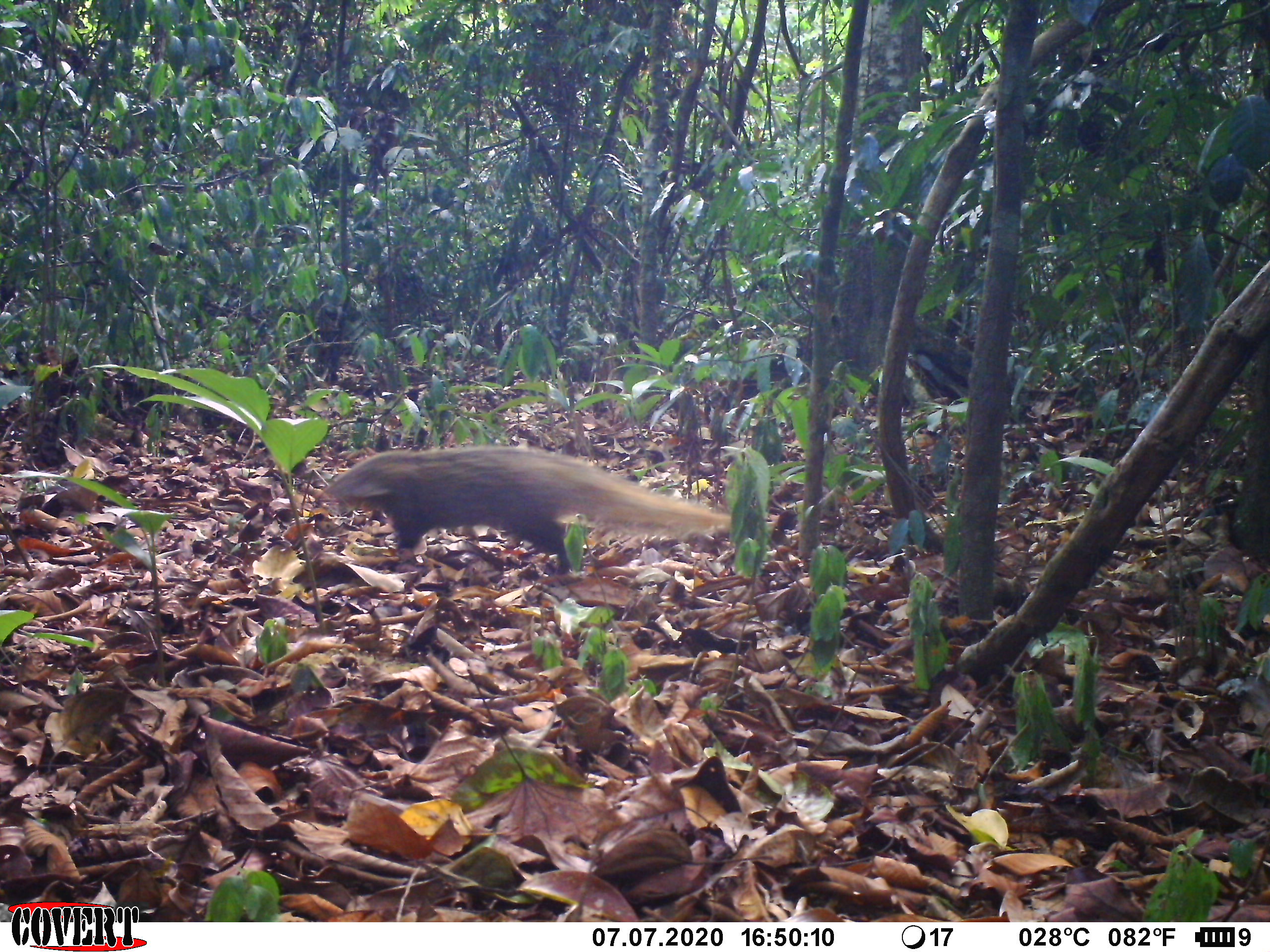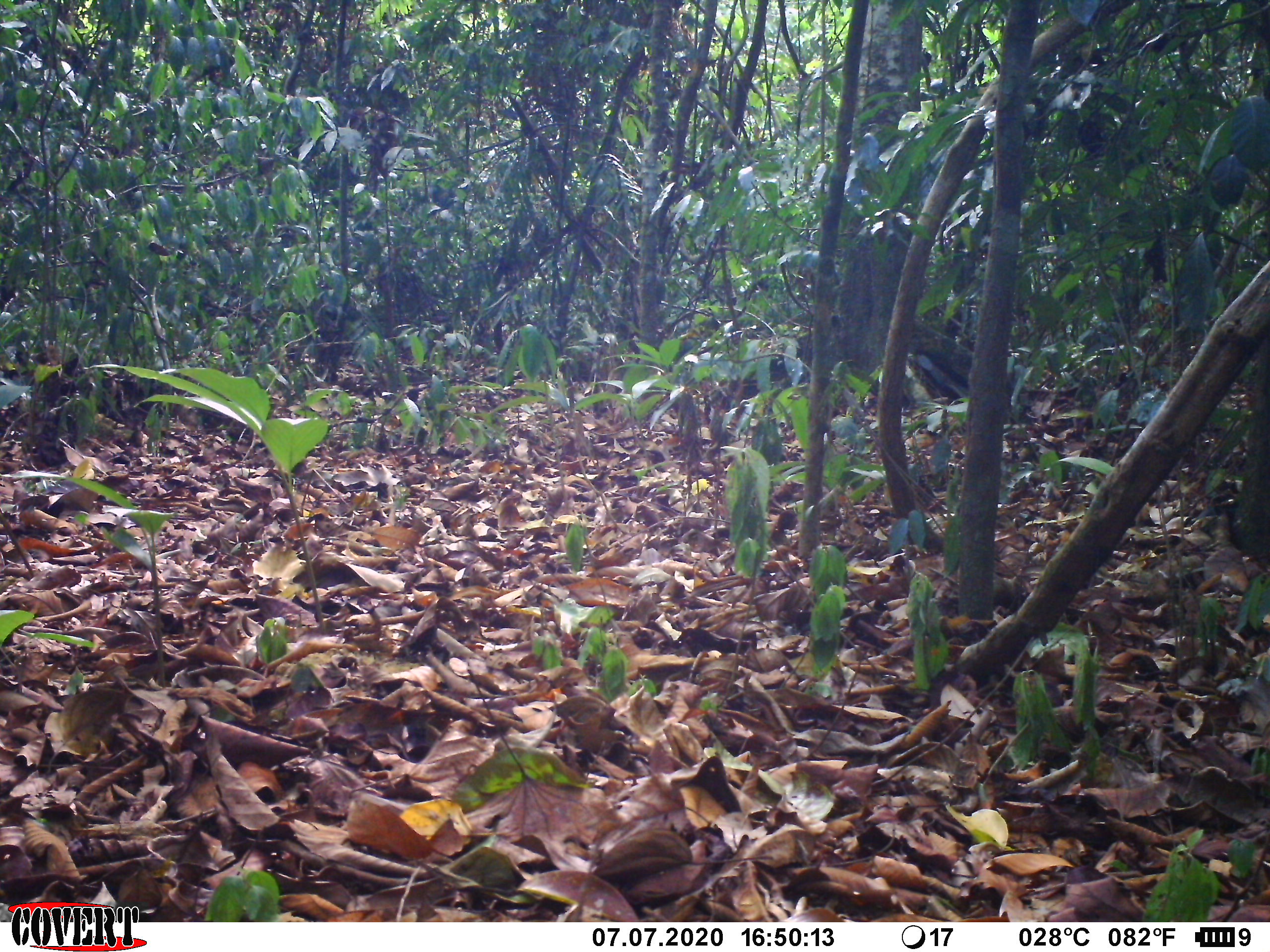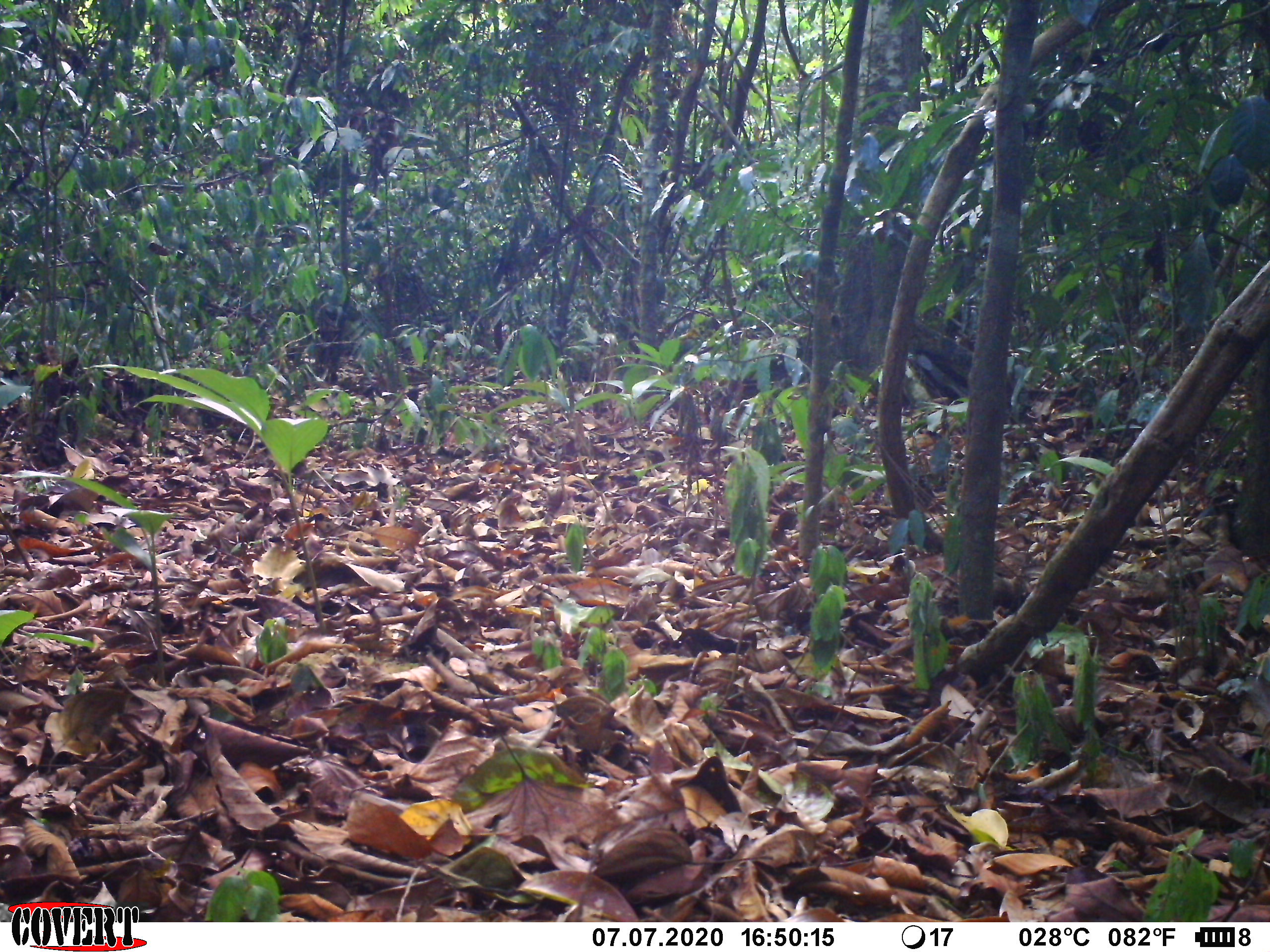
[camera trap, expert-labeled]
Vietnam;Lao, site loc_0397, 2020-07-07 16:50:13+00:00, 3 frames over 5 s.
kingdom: Animalia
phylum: Chordata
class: Mammalia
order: Carnivora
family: Herpestidae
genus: Urva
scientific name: Urva urva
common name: crab-eating mongoose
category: crab eating mongoose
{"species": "crab eating mongoose (crab-eating mongoose) (Urva urva)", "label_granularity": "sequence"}